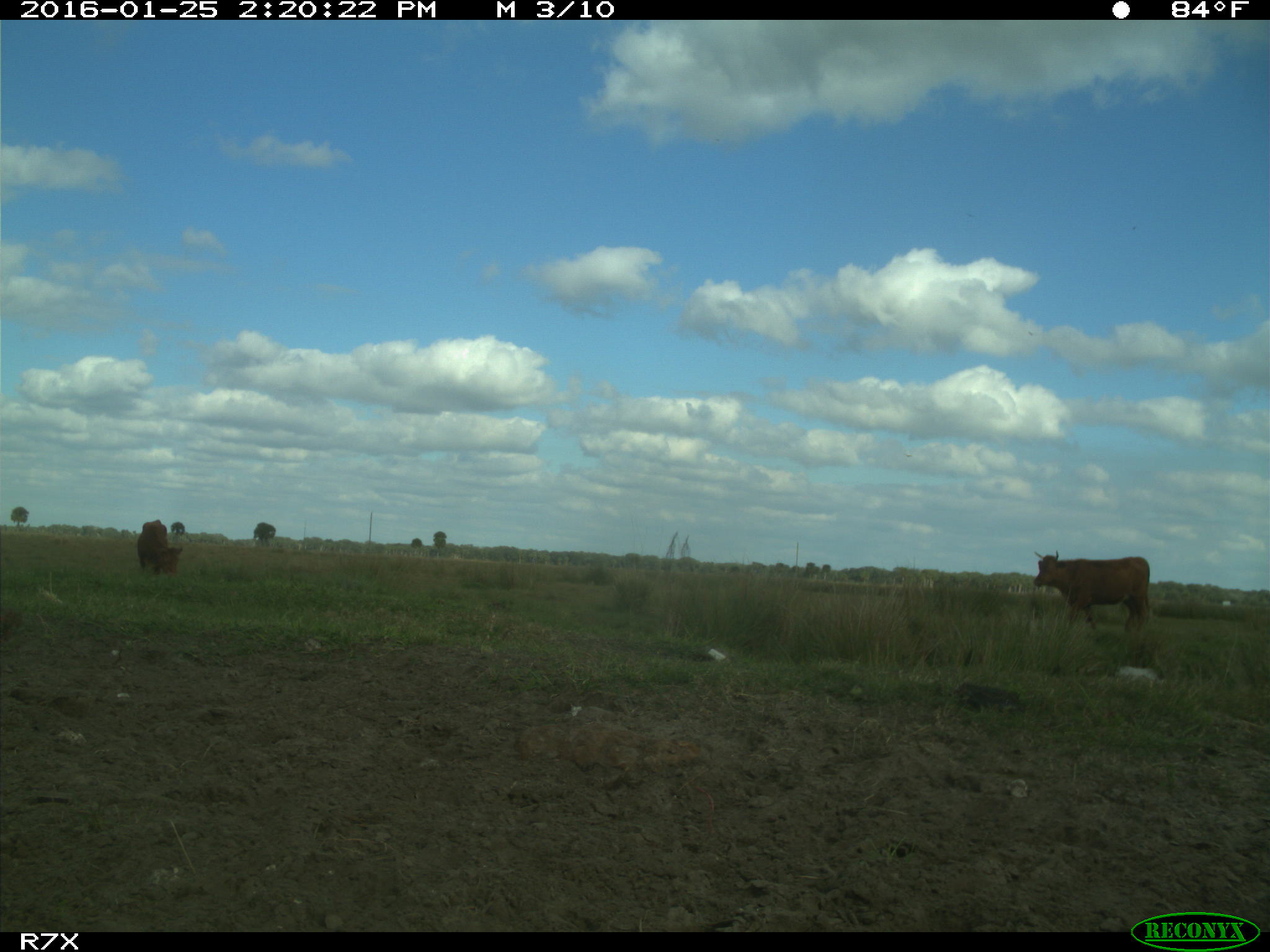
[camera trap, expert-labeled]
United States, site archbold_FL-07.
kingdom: Animalia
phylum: Chordata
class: Mammalia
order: Artiodactyla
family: Bovidae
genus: Bos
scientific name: Bos taurus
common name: domestic cow